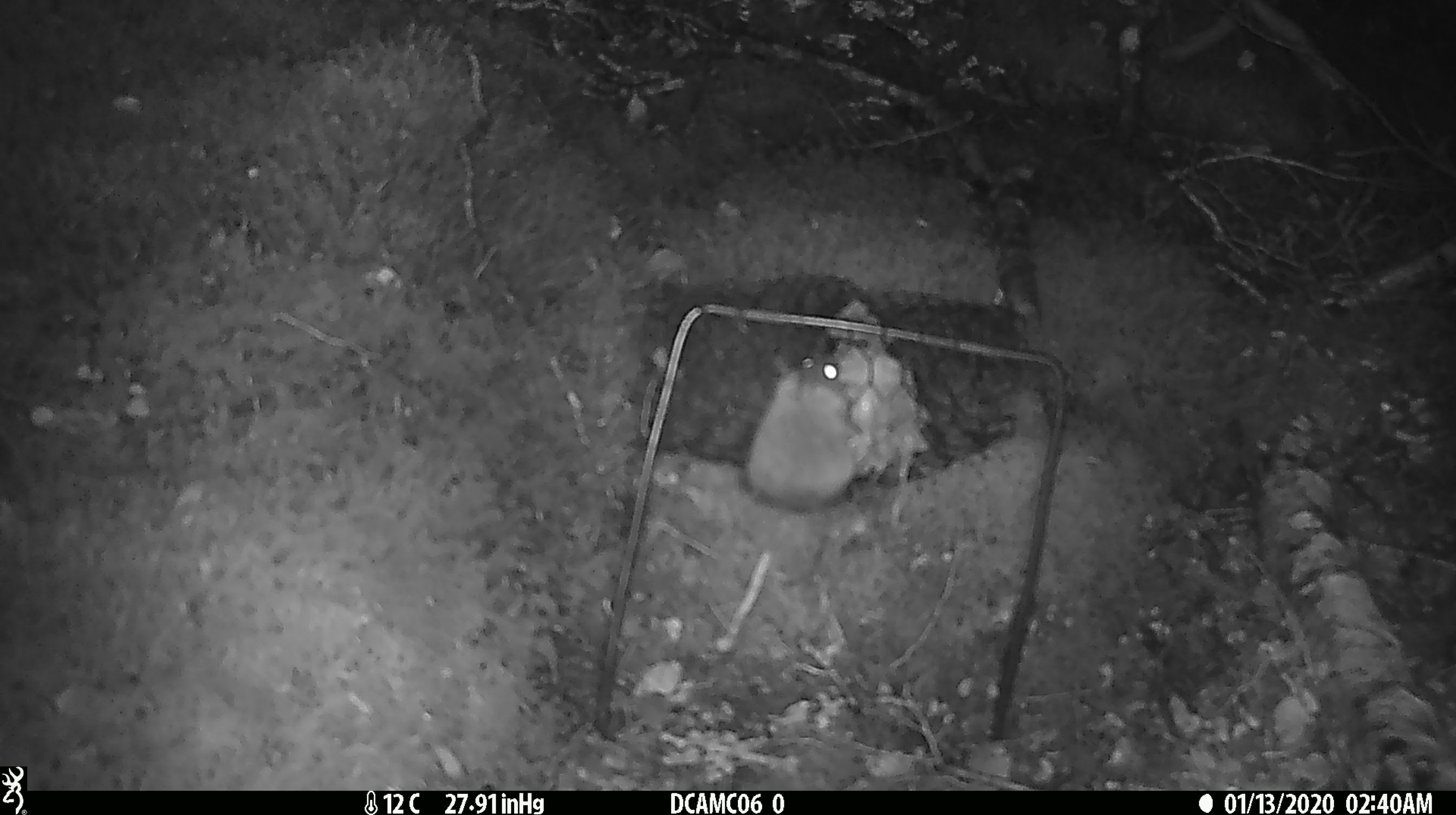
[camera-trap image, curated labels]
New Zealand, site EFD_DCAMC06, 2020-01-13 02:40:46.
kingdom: Animalia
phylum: Chordata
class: Mammalia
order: Rodentia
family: Muridae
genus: Mus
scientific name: Mus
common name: mouse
Mouse (Mus).